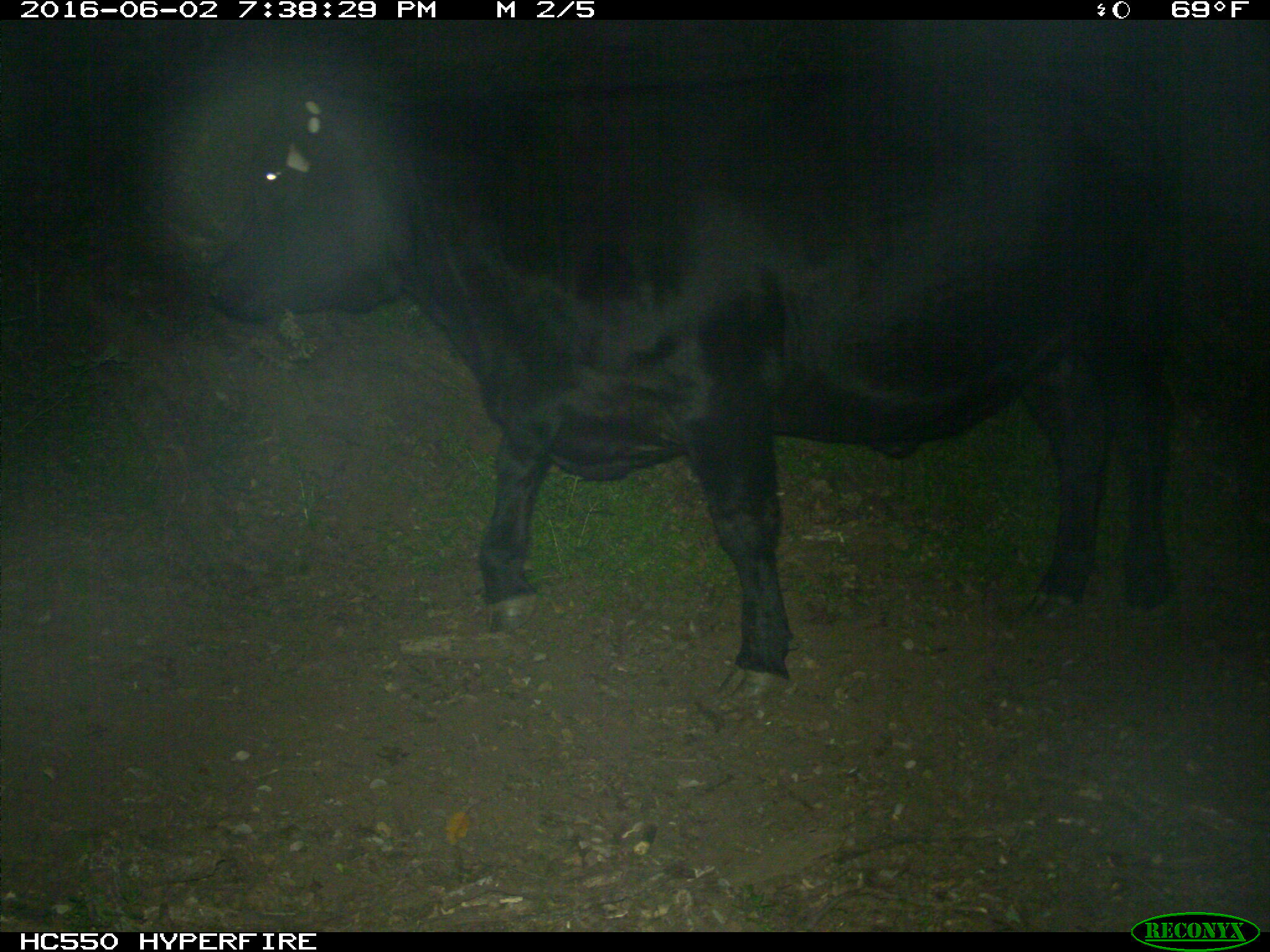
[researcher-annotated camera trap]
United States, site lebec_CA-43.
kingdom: Animalia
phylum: Chordata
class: Mammalia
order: Artiodactyla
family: Bovidae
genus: Bos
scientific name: Bos taurus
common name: domestic cow